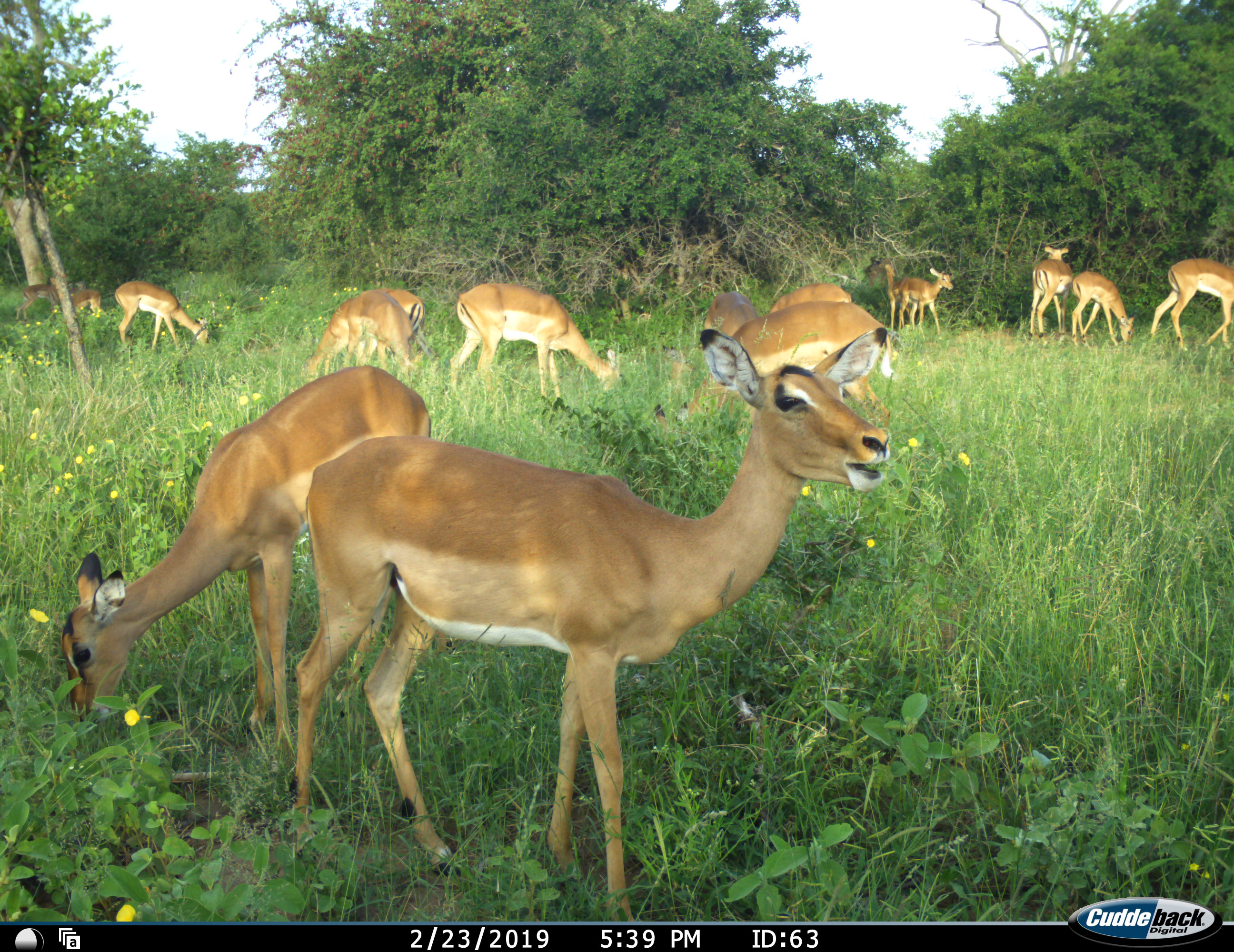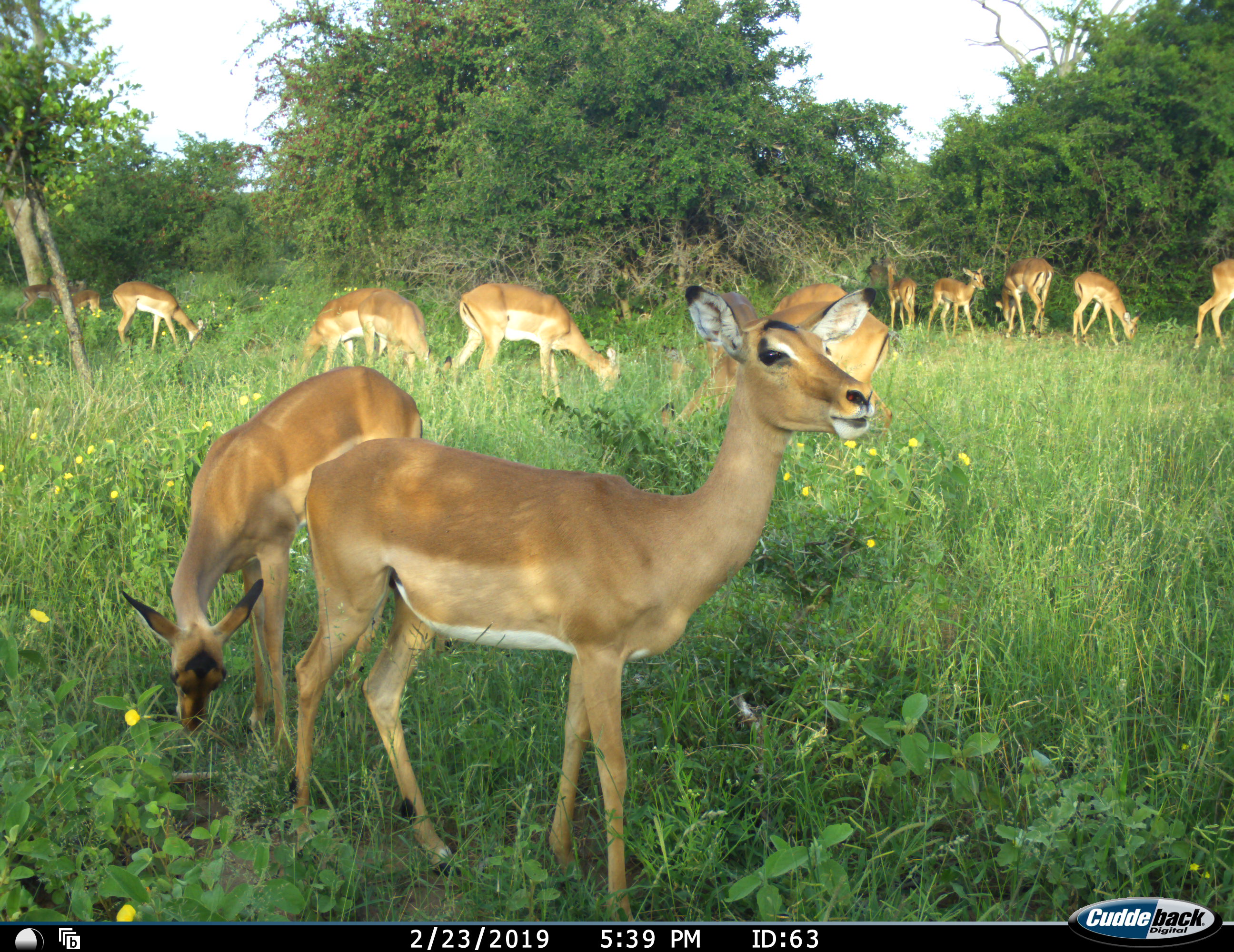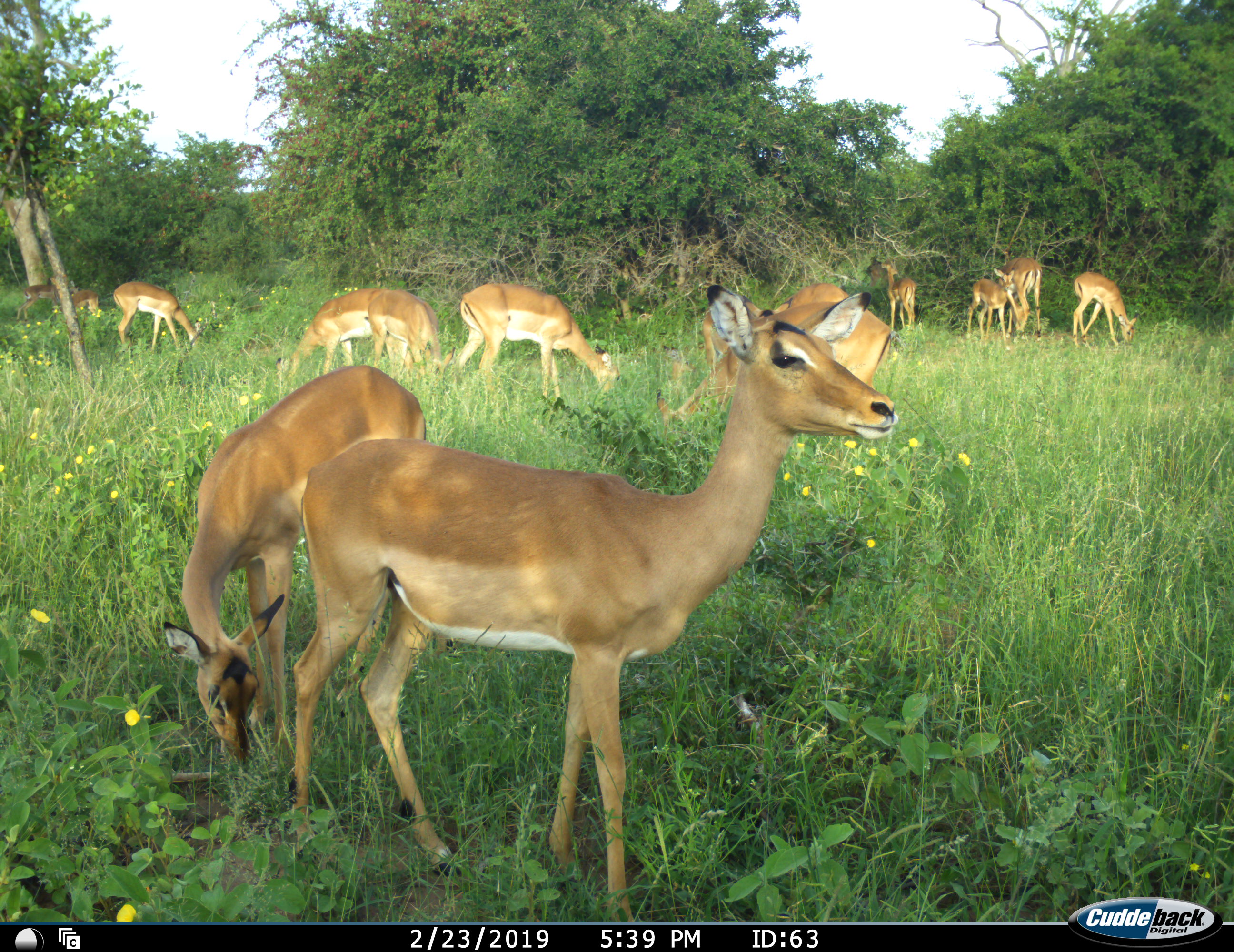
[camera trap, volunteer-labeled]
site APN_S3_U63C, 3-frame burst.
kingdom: Animalia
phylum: Chordata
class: Mammalia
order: Artiodactyla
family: Bovidae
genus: Aepyceros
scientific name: Aepyceros melampus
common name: impala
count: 11-50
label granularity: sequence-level